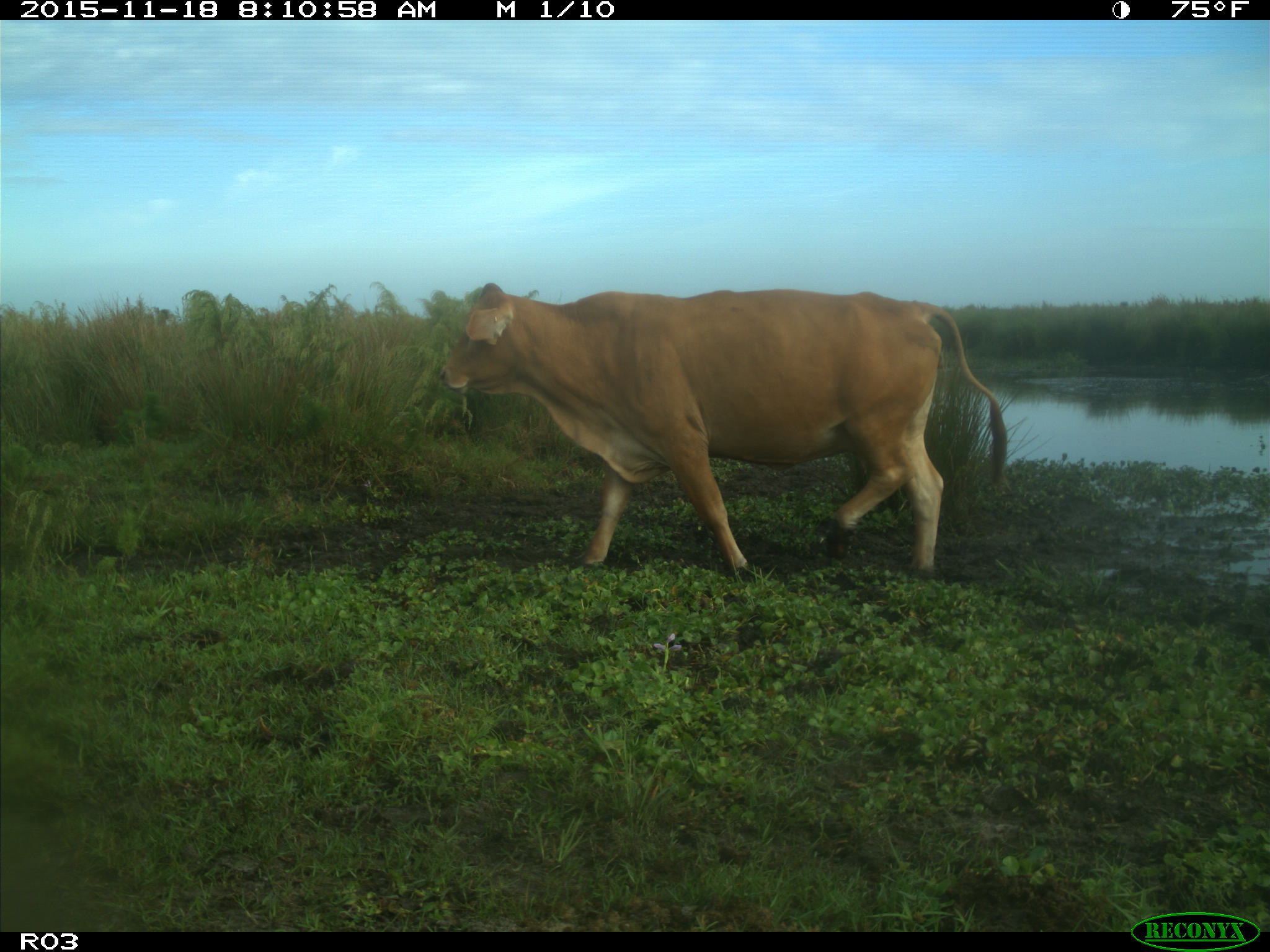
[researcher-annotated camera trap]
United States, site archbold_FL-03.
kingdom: Animalia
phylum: Chordata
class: Mammalia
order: Artiodactyla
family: Bovidae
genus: Bos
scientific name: Bos taurus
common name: domestic cow